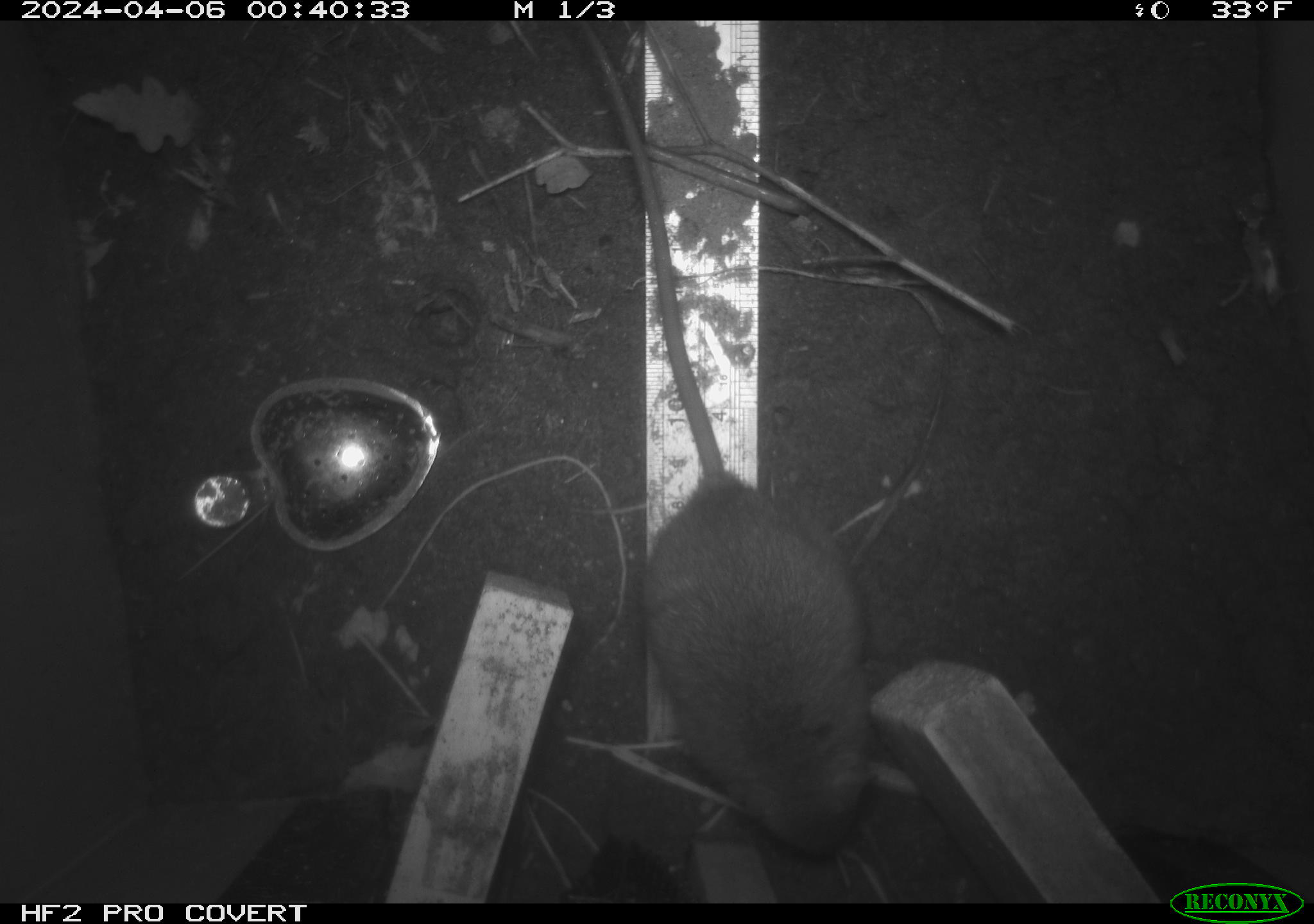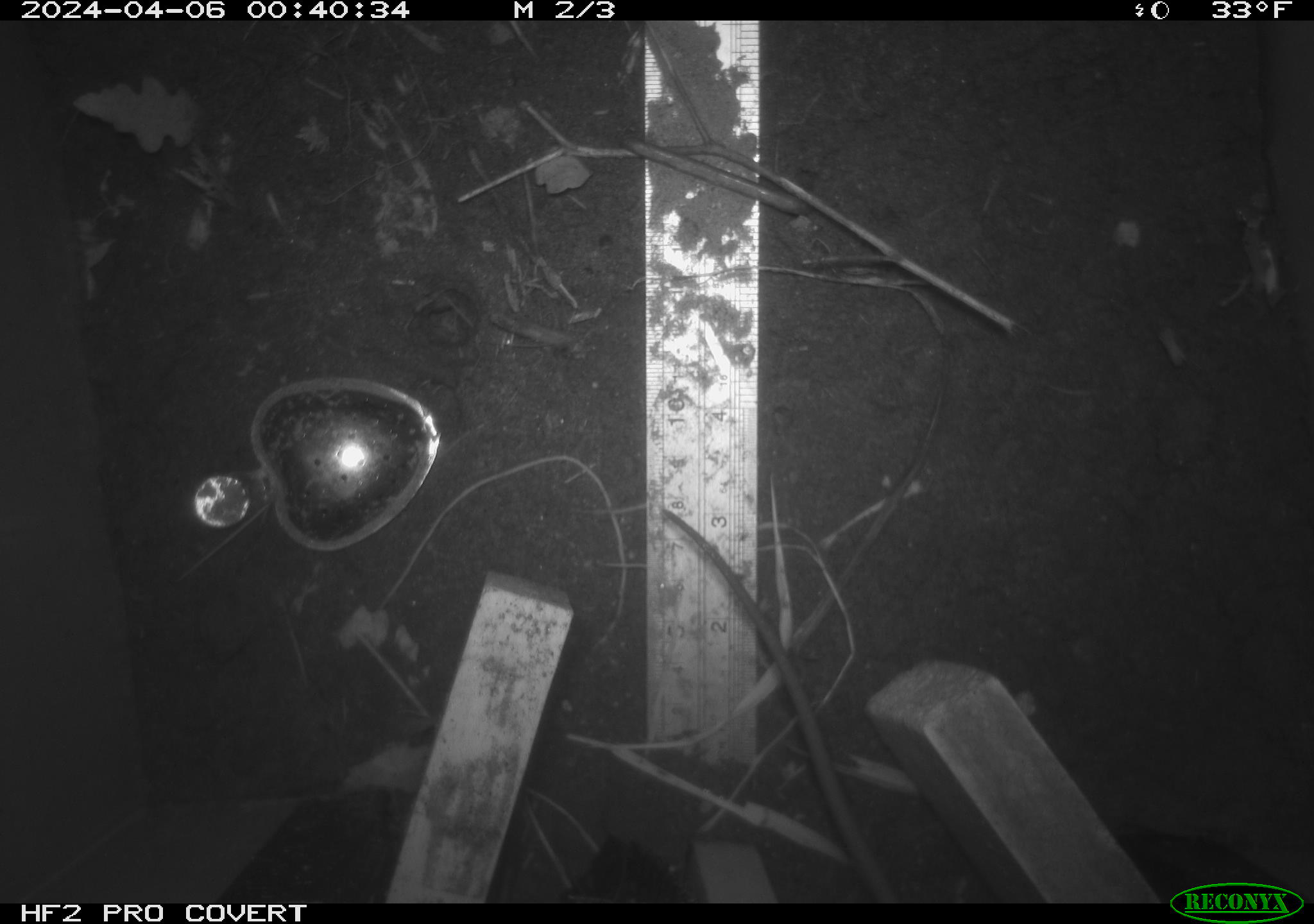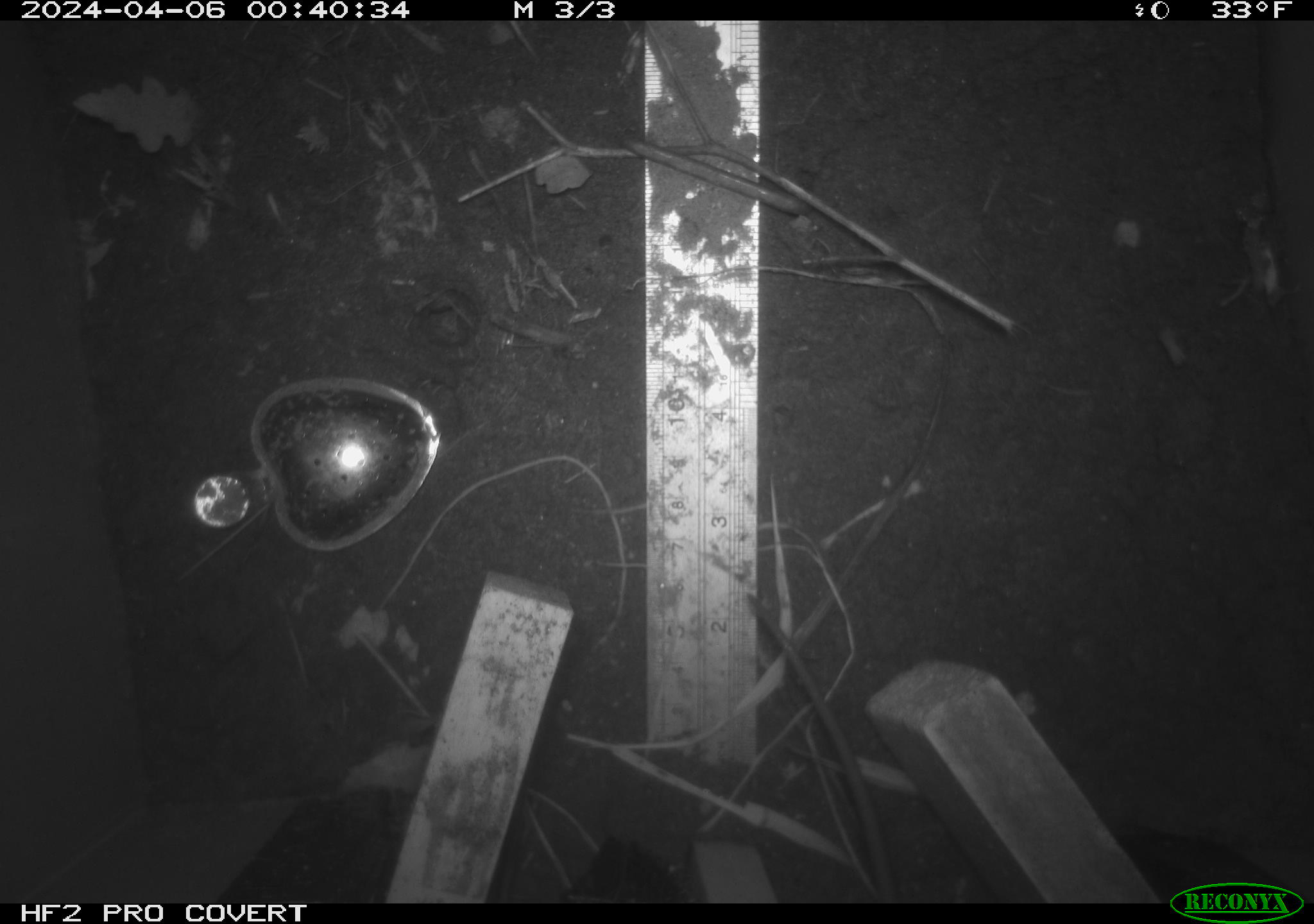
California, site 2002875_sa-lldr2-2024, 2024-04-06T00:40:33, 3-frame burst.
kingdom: Animalia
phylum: Chordata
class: Mammalia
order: Rodentia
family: Muridae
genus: Rattus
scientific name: Rattus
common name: rat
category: rattus species